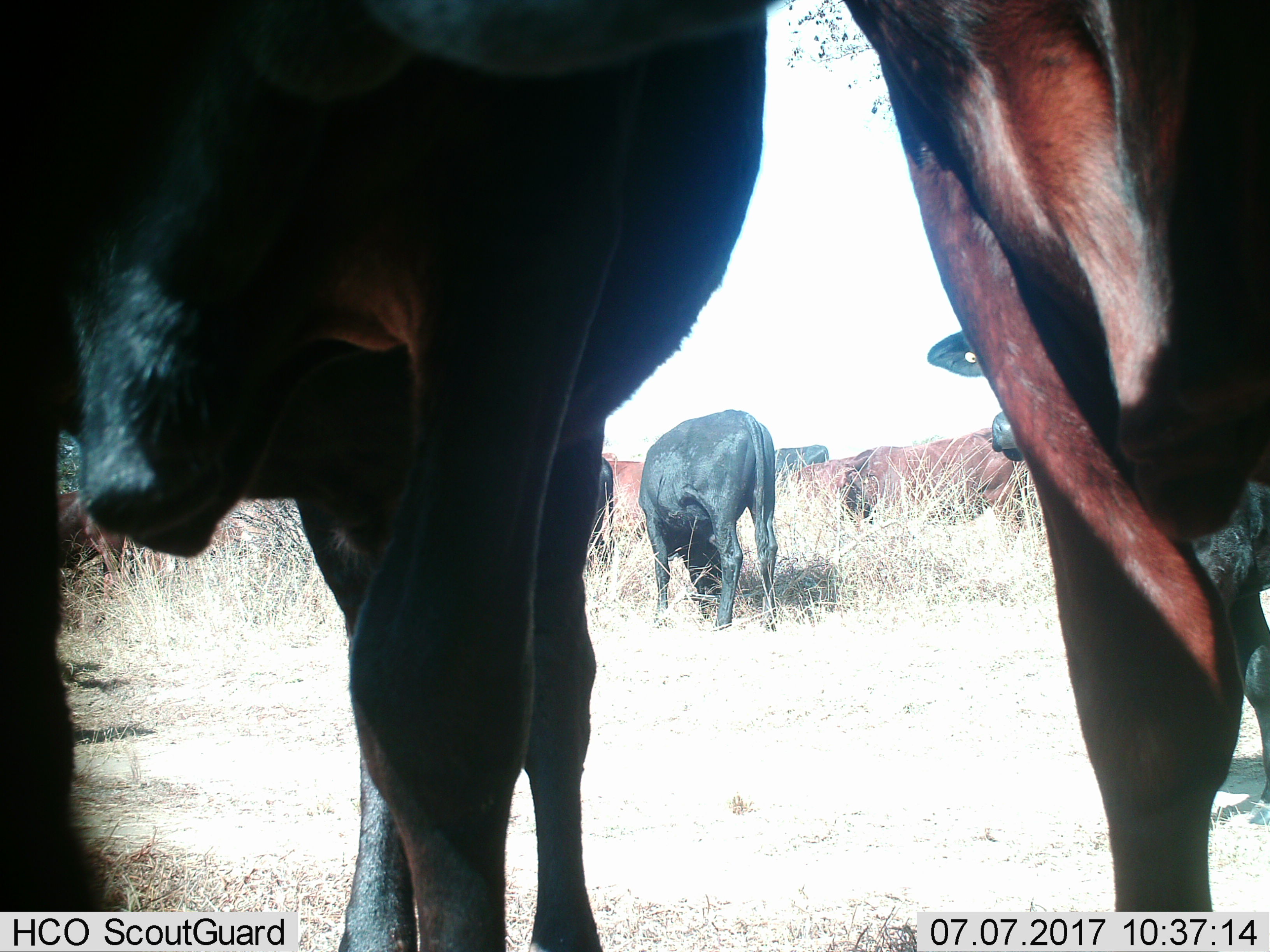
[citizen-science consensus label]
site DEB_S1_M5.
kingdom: Animalia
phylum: Chordata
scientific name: Vertebrata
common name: domestic animal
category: domesticanimal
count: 8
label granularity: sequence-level